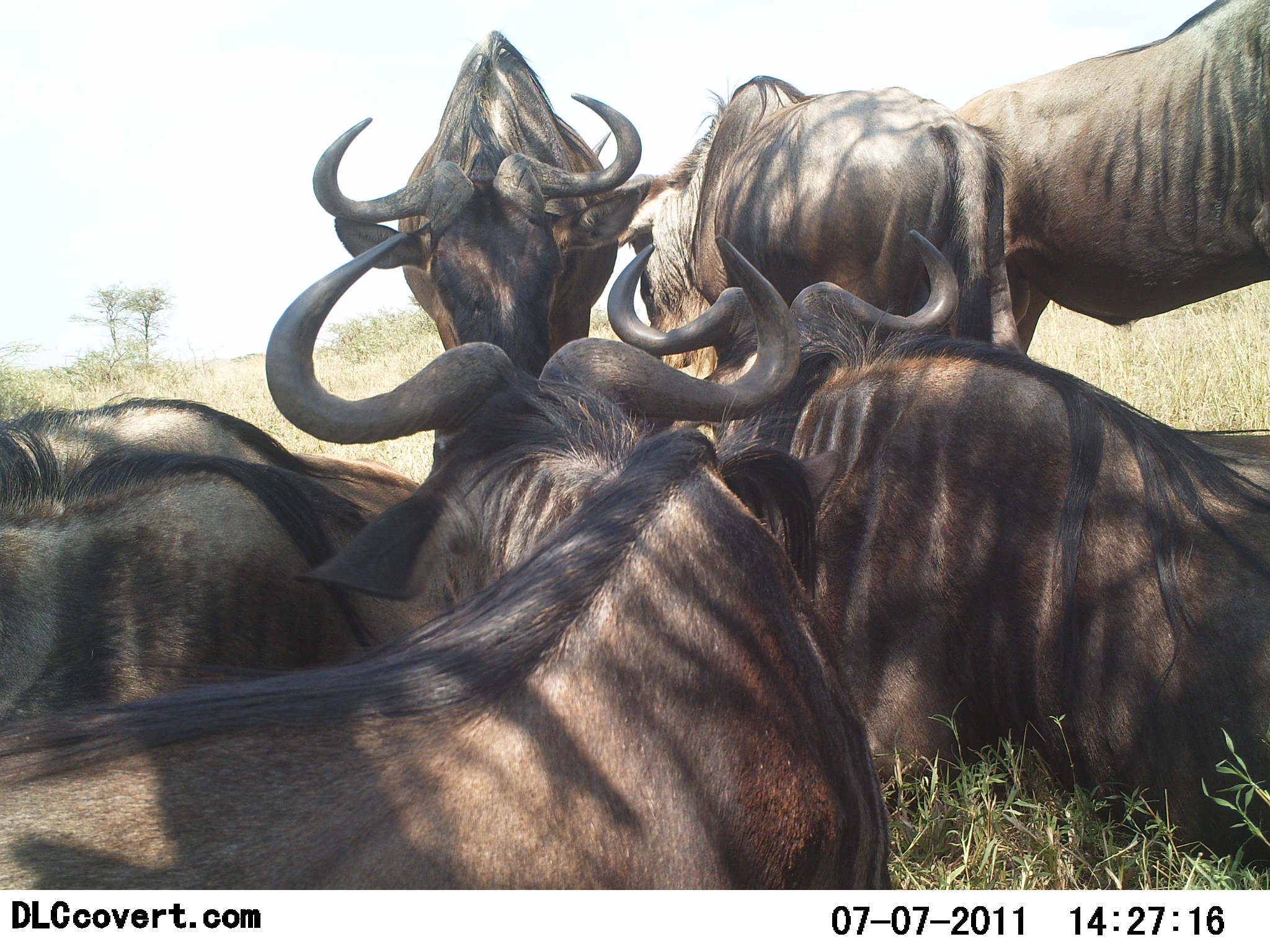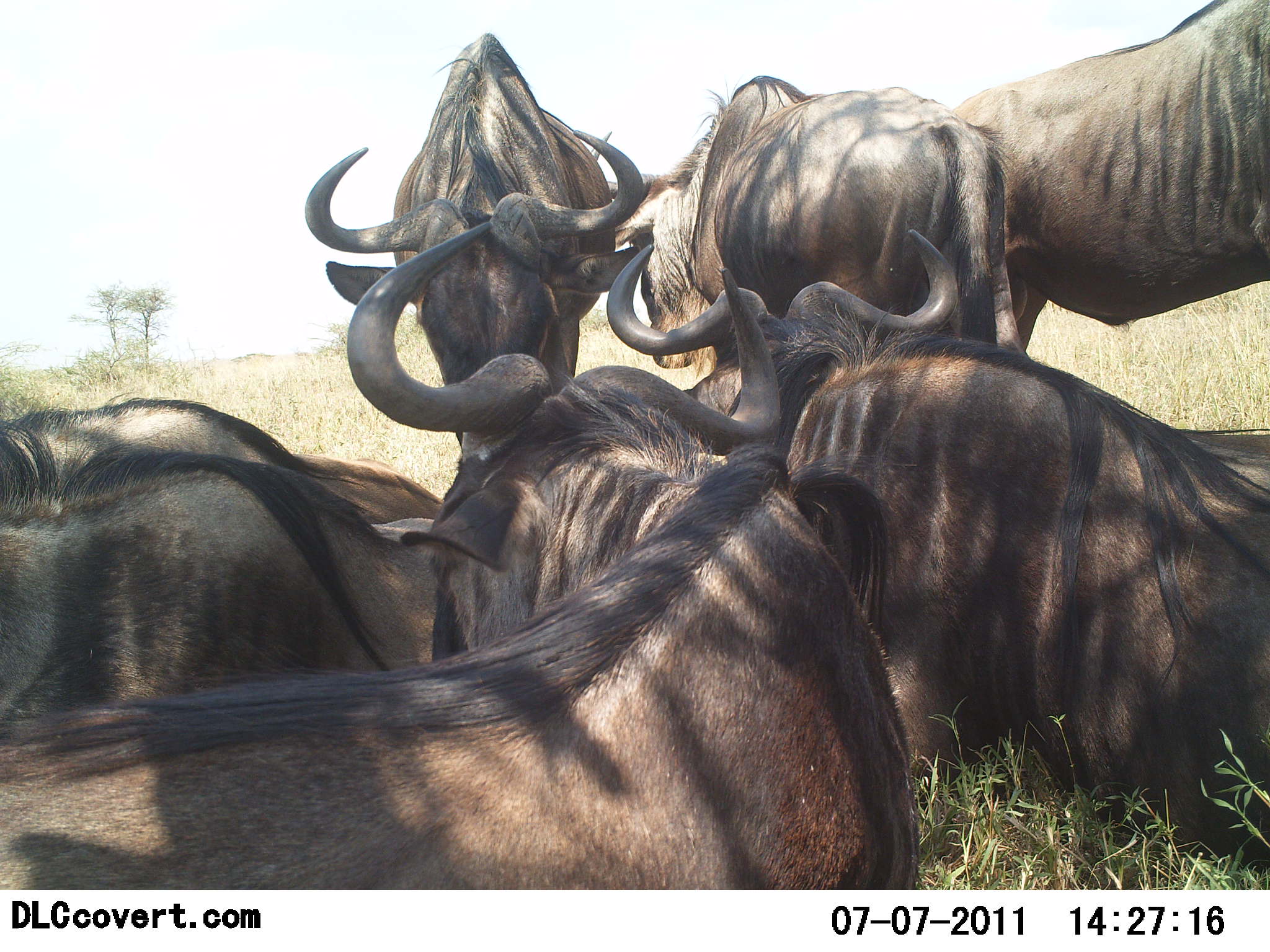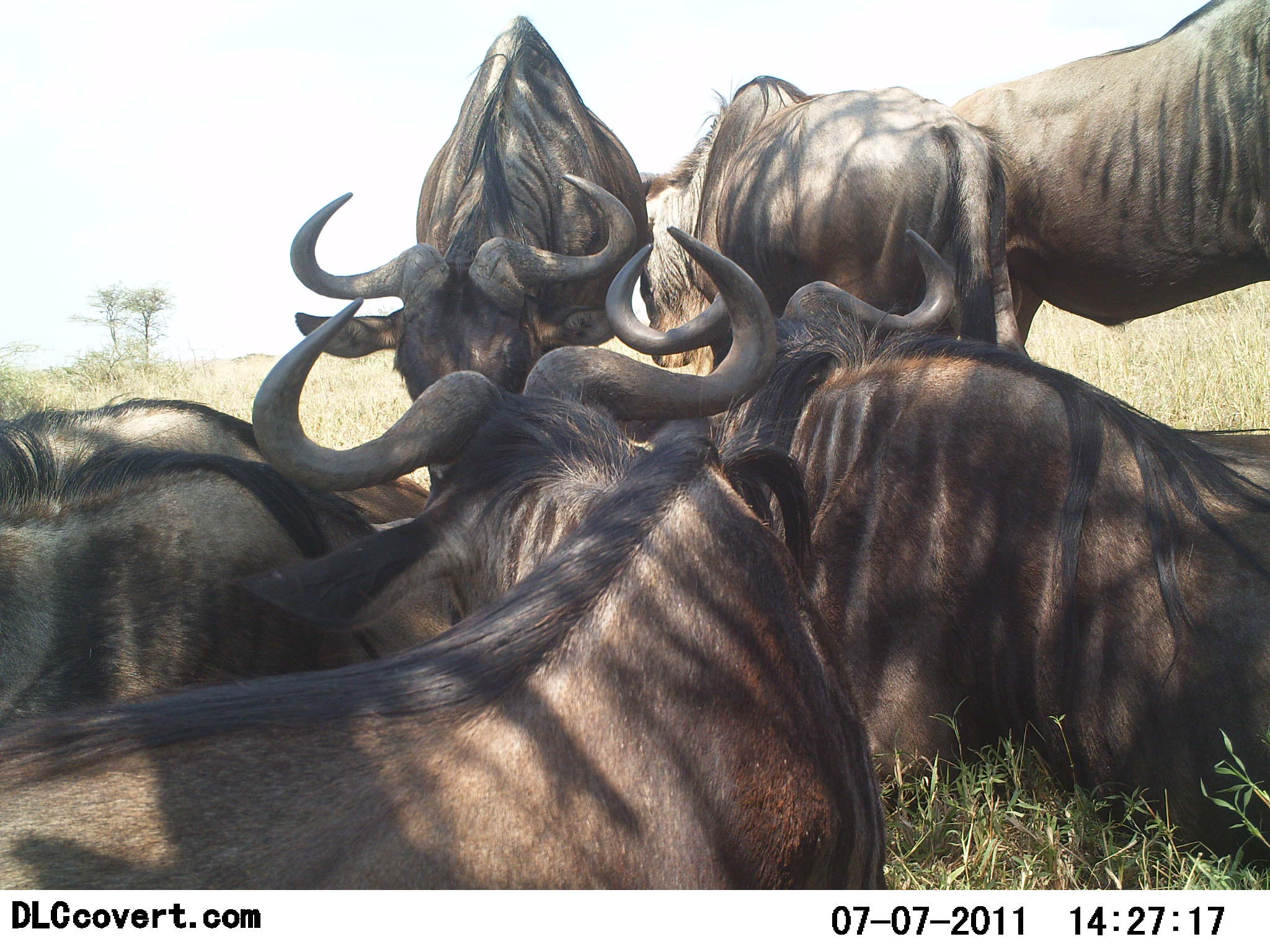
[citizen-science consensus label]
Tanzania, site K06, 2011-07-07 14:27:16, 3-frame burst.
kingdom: Animalia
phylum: Chordata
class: Mammalia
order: Artiodactyla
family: Bovidae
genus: Connochaetes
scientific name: Connochaetes taurinus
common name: blue wildebeest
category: wildebeest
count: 7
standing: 69%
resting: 100%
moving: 0%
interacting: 38%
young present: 0%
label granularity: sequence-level